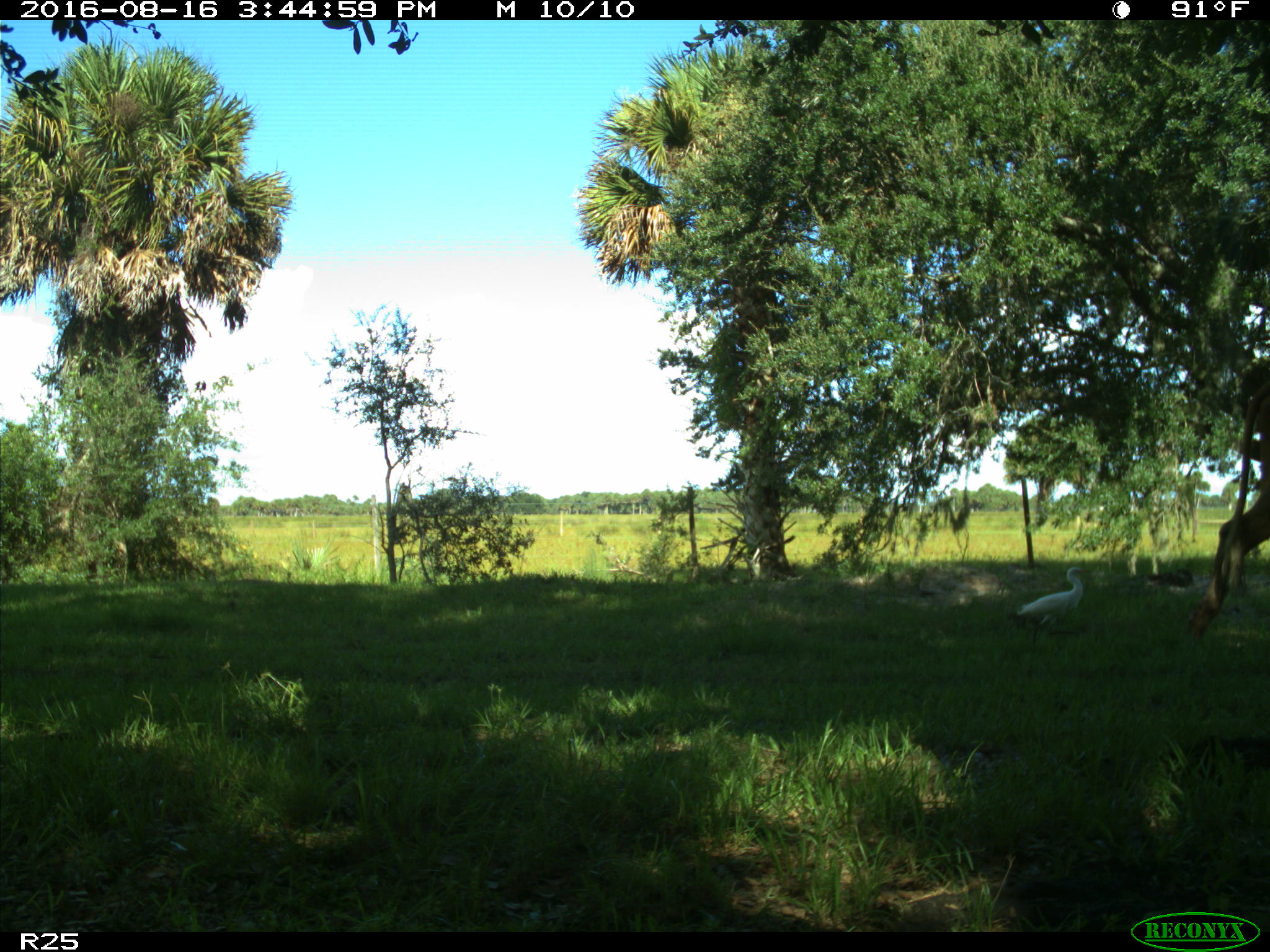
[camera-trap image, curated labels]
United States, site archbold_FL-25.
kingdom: Animalia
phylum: Chordata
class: Mammalia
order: Artiodactyla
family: Bovidae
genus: Bos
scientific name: Bos taurus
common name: domestic cow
Bos taurus (domestic cow).